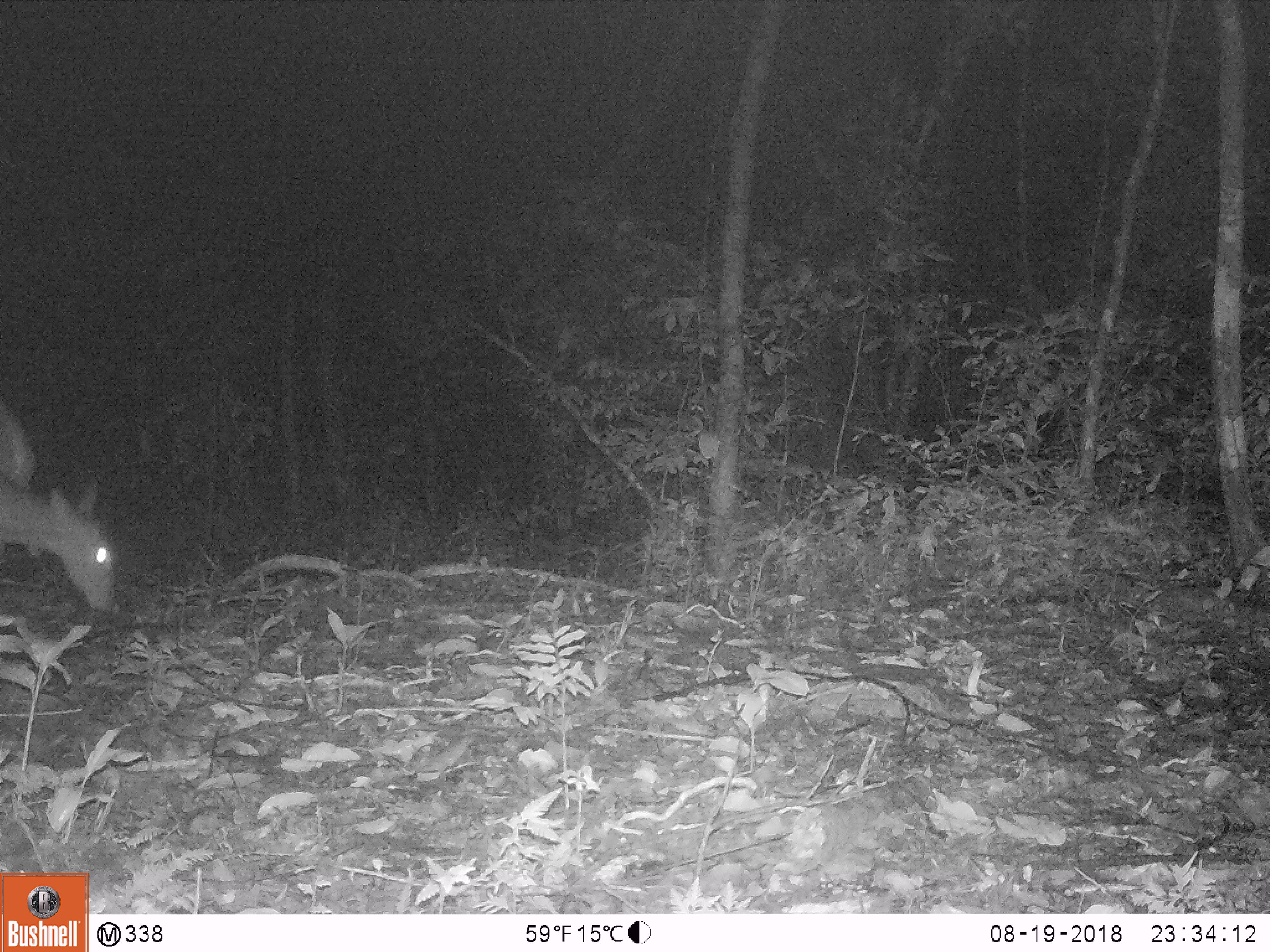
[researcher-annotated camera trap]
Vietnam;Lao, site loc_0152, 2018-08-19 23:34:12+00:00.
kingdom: Animalia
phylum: Chordata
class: Mammalia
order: Artiodactyla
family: Cervidae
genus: Muntiacus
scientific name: Muntiacus vuquangensis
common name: large-antlered muntjac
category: large antlered muntjac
Large antlered muntjac (large-antlered muntjac) (Muntiacus vuquangensis). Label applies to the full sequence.